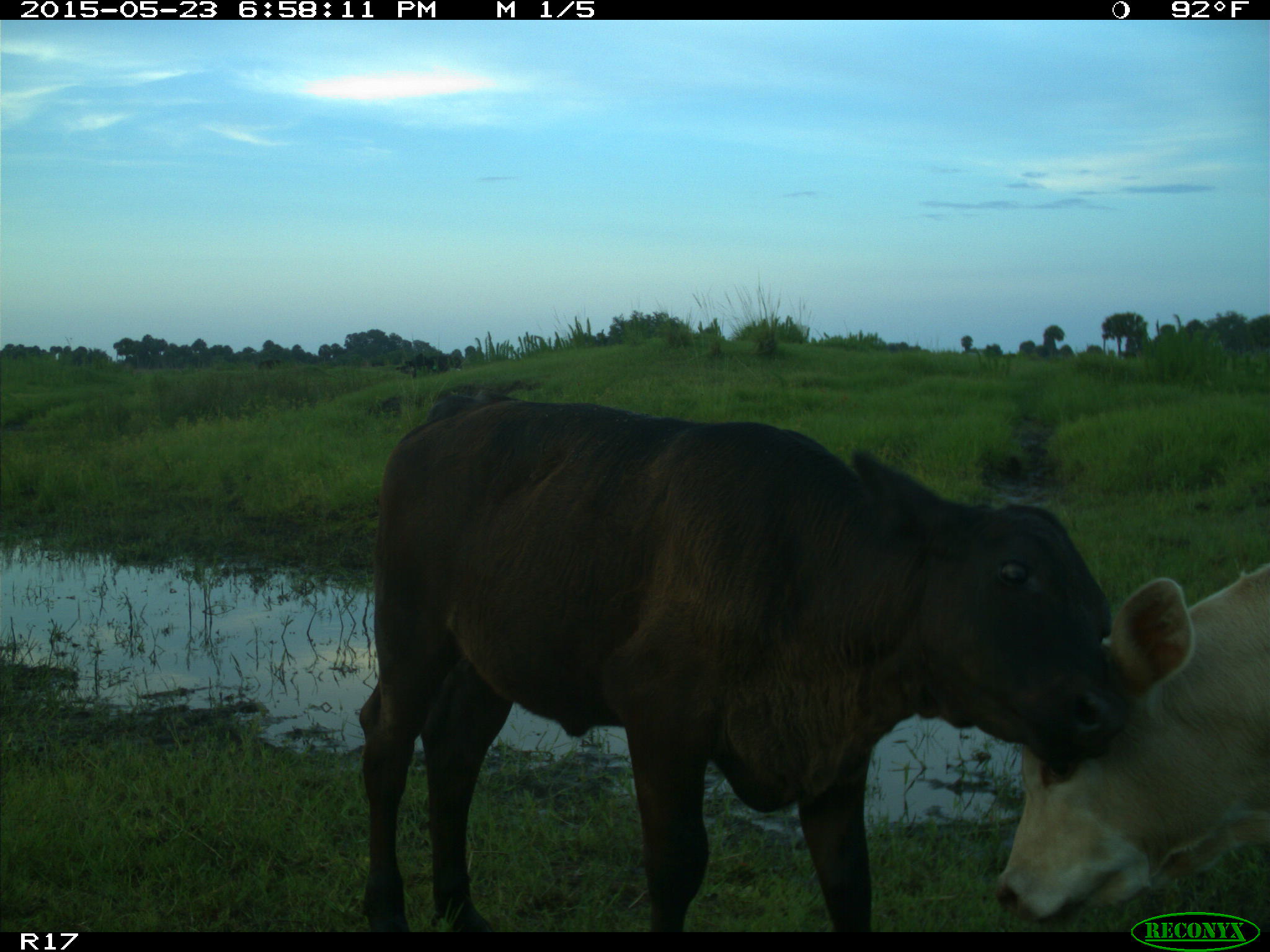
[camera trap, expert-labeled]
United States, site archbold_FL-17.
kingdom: Animalia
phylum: Chordata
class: Mammalia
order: Artiodactyla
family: Bovidae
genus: Bos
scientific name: Bos taurus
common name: domestic cow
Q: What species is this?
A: Bos taurus (domestic cow).